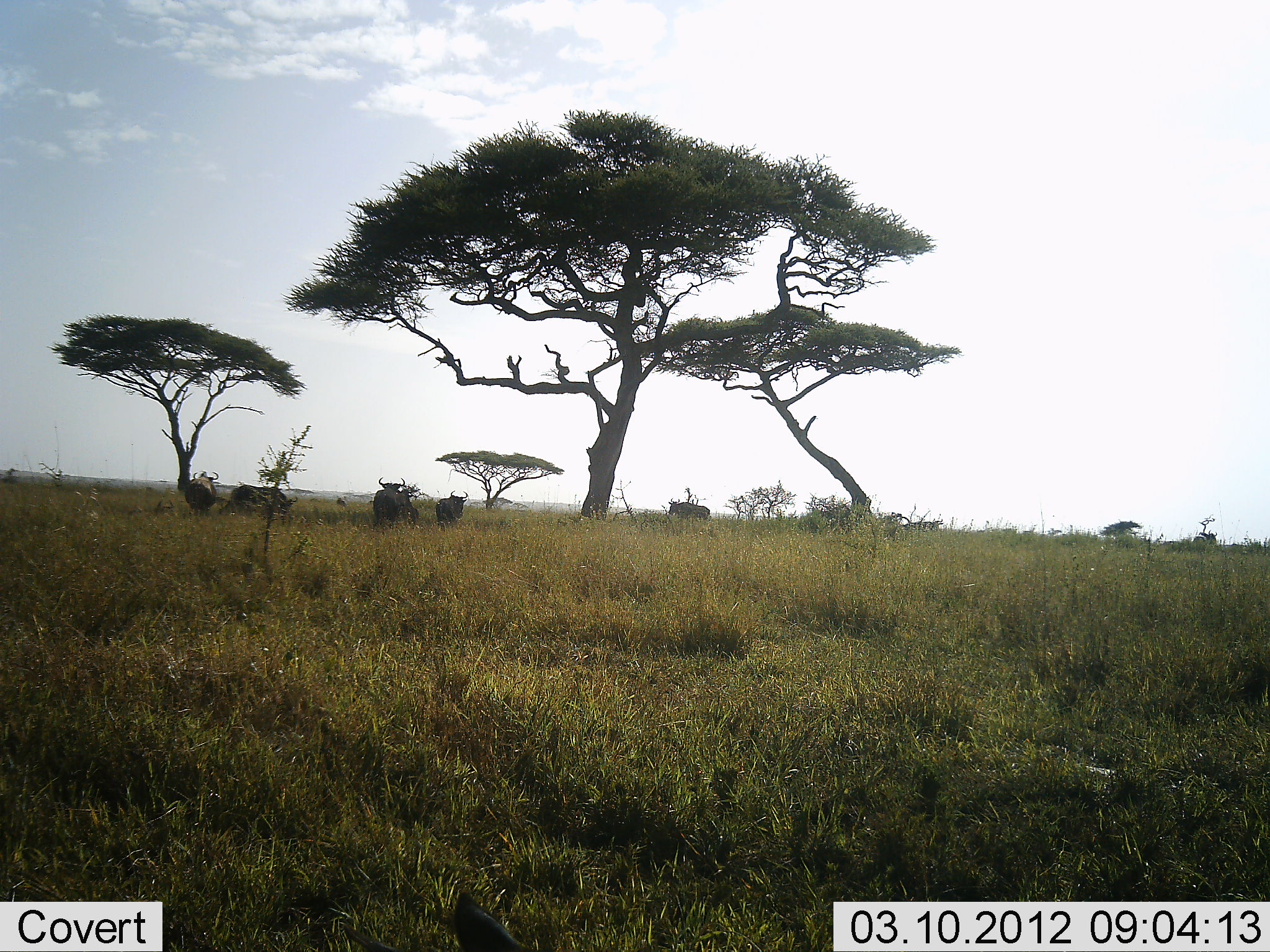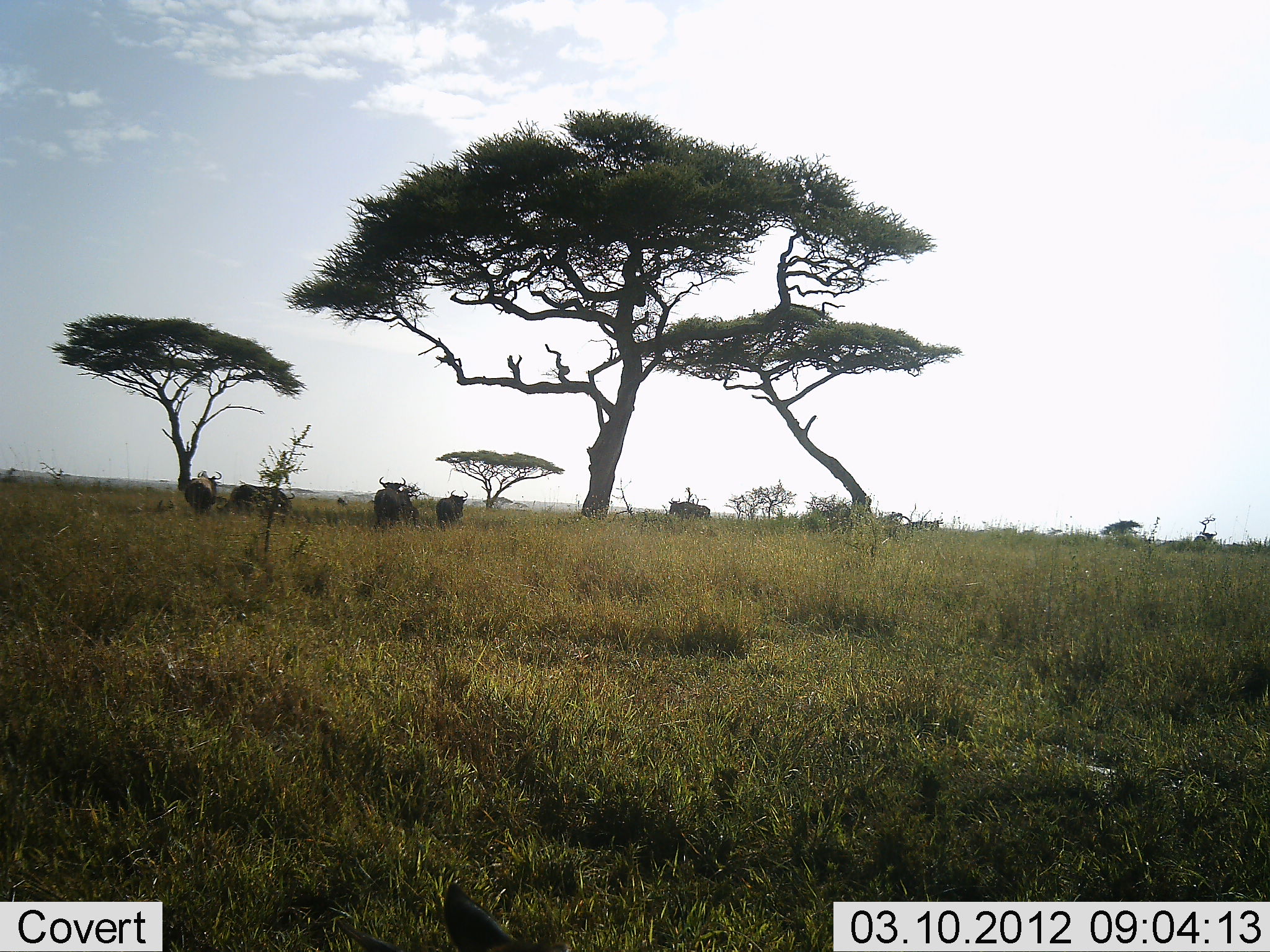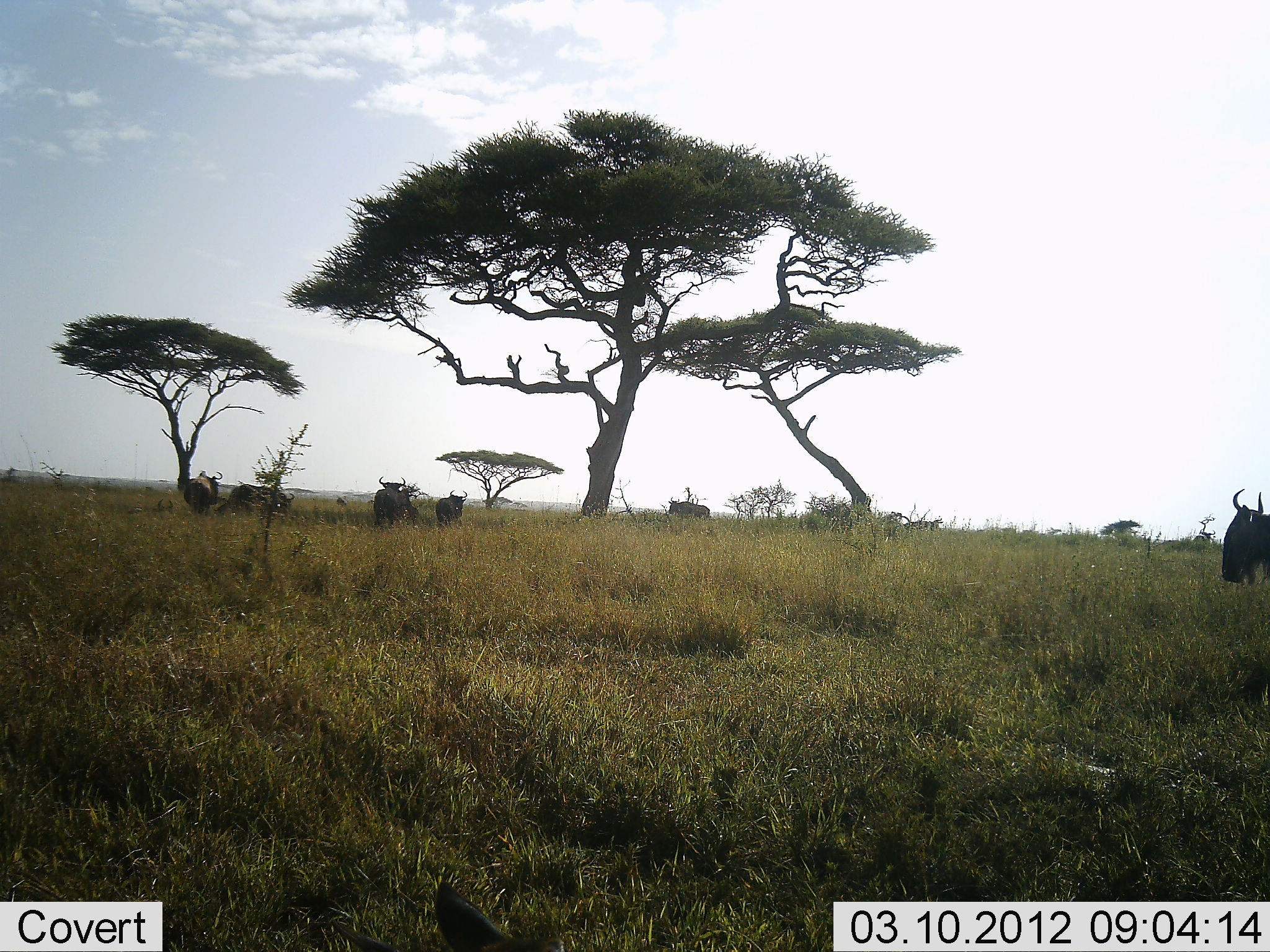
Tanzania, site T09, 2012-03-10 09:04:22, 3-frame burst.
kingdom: Animalia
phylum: Chordata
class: Mammalia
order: Artiodactyla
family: Bovidae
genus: Connochaetes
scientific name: Connochaetes taurinus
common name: blue wildebeest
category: wildebeest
Wildebeest (blue wildebeest) (Connochaetes taurinus), count 6. Behavior (volunteer vote fractions): standing 70%, resting 0%, moving 70%, interacting 0%. Young present (vote fraction): 0%. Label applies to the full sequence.